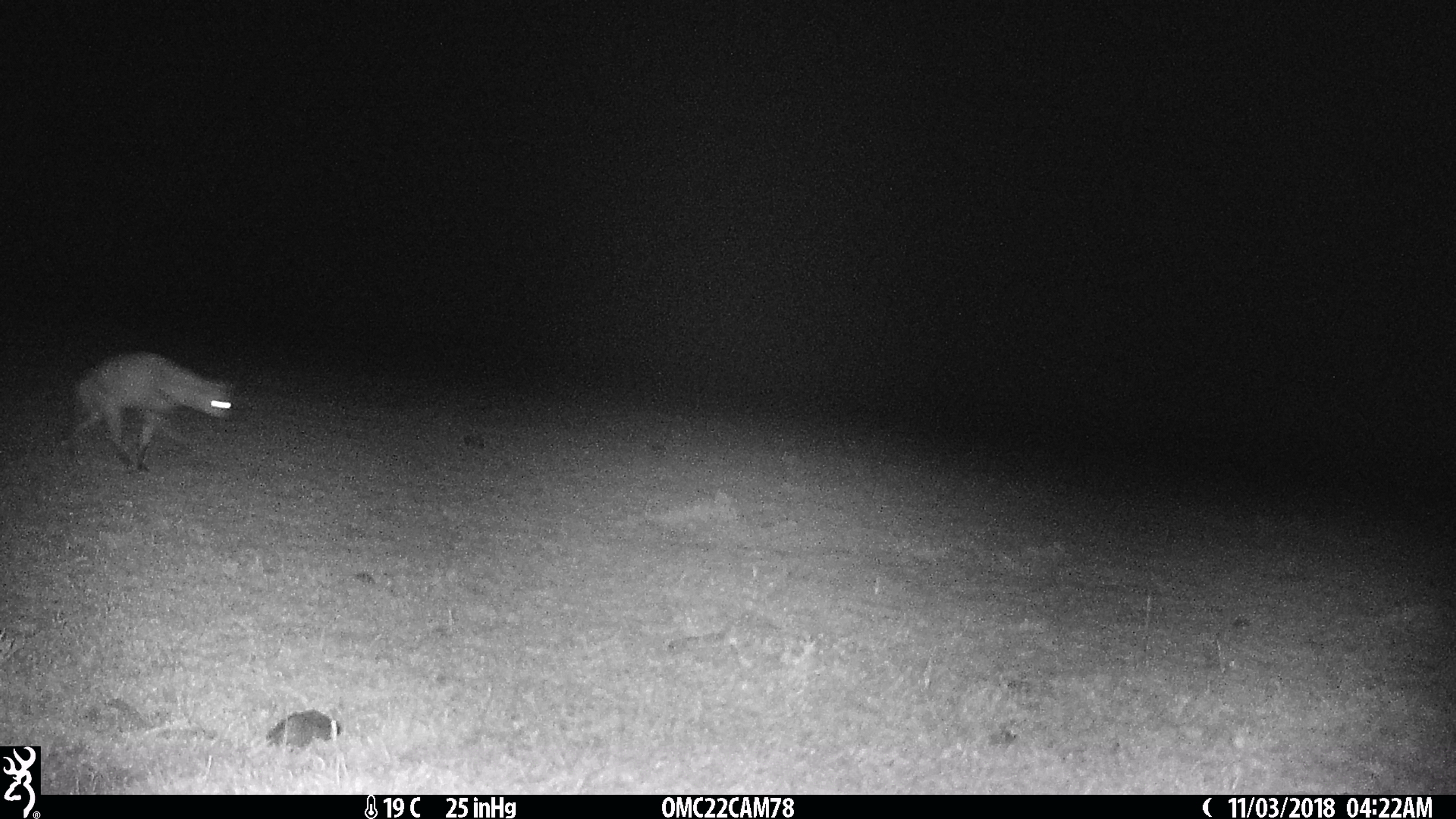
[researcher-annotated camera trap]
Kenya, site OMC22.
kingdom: Animalia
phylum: Chordata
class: Mammalia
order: Carnivora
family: Hyaenidae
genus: Proteles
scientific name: Proteles cristatus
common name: aardwolf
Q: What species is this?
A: Aardwolf (Proteles cristatus).